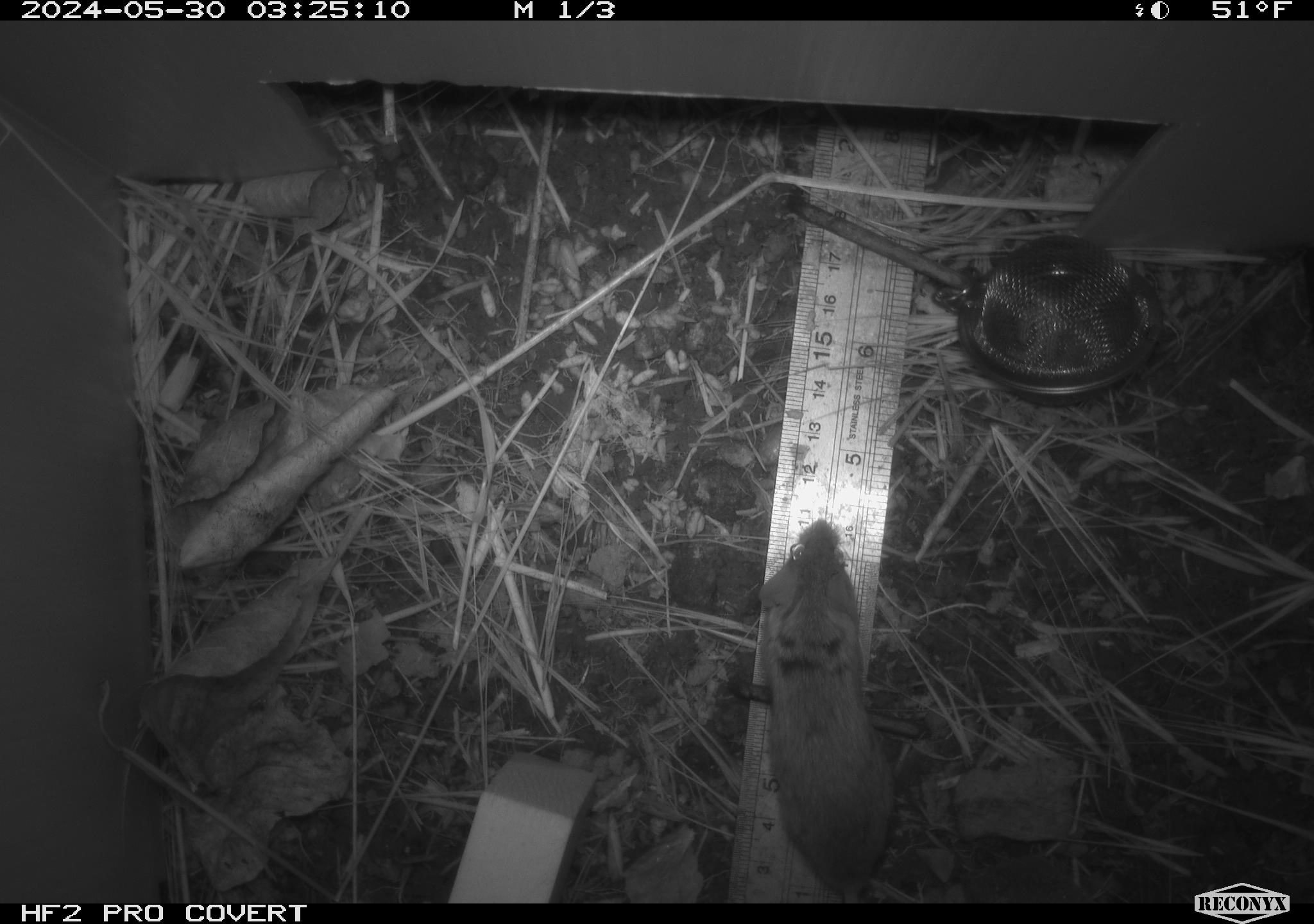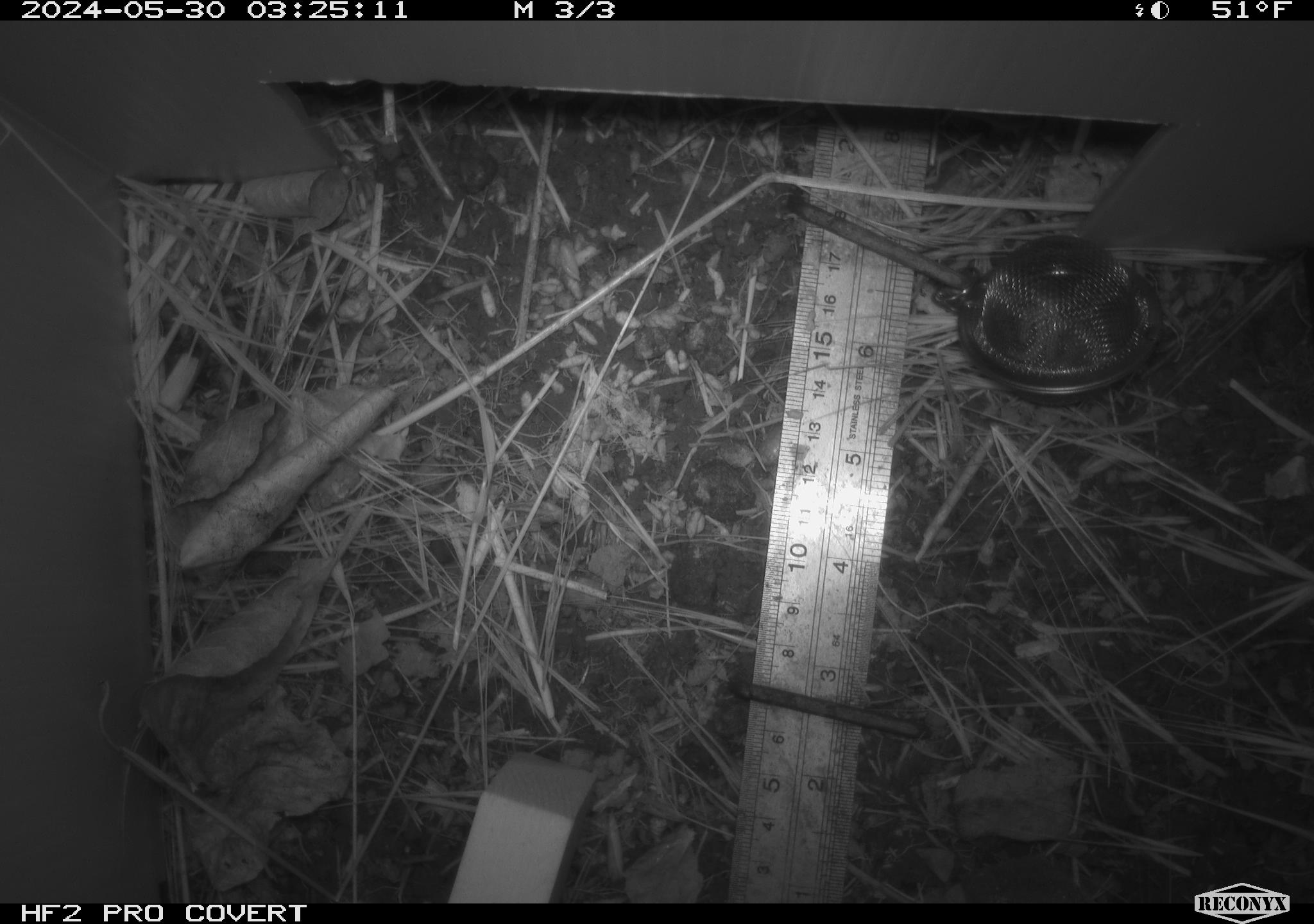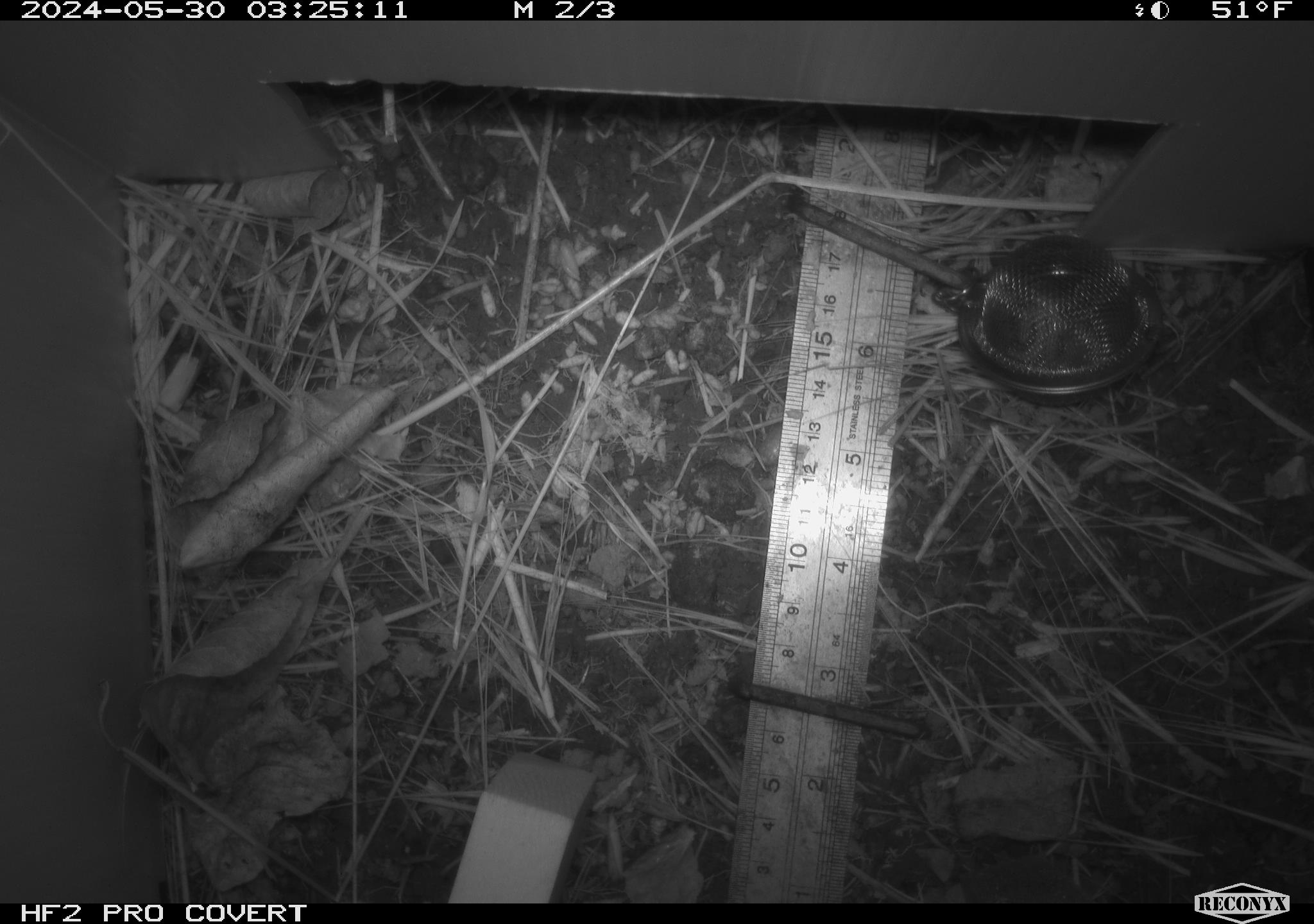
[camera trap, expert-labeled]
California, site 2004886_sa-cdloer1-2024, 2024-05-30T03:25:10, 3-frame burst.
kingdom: Animalia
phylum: Chordata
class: Mammalia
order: Rodentia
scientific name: Rodentia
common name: mouse species